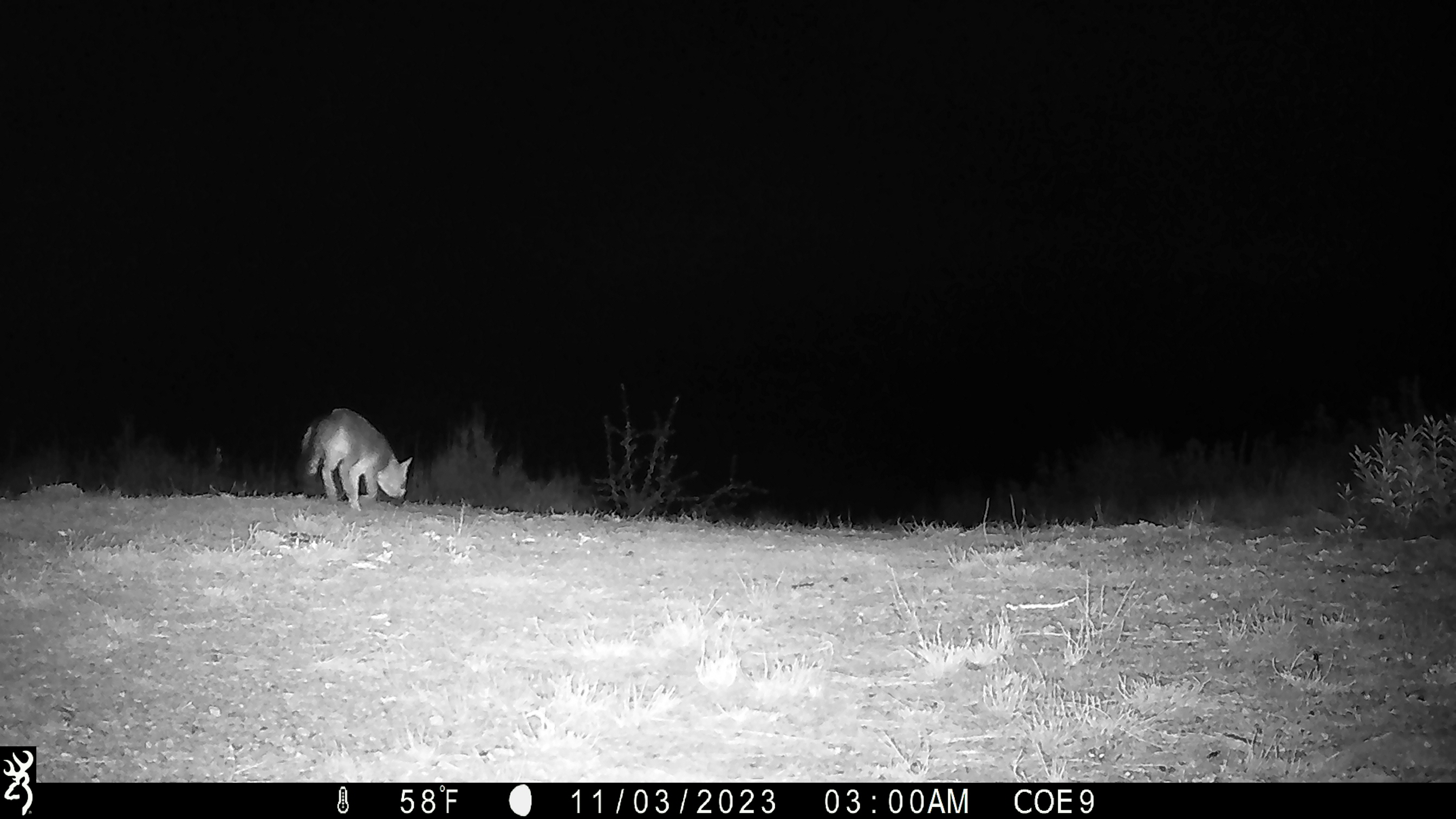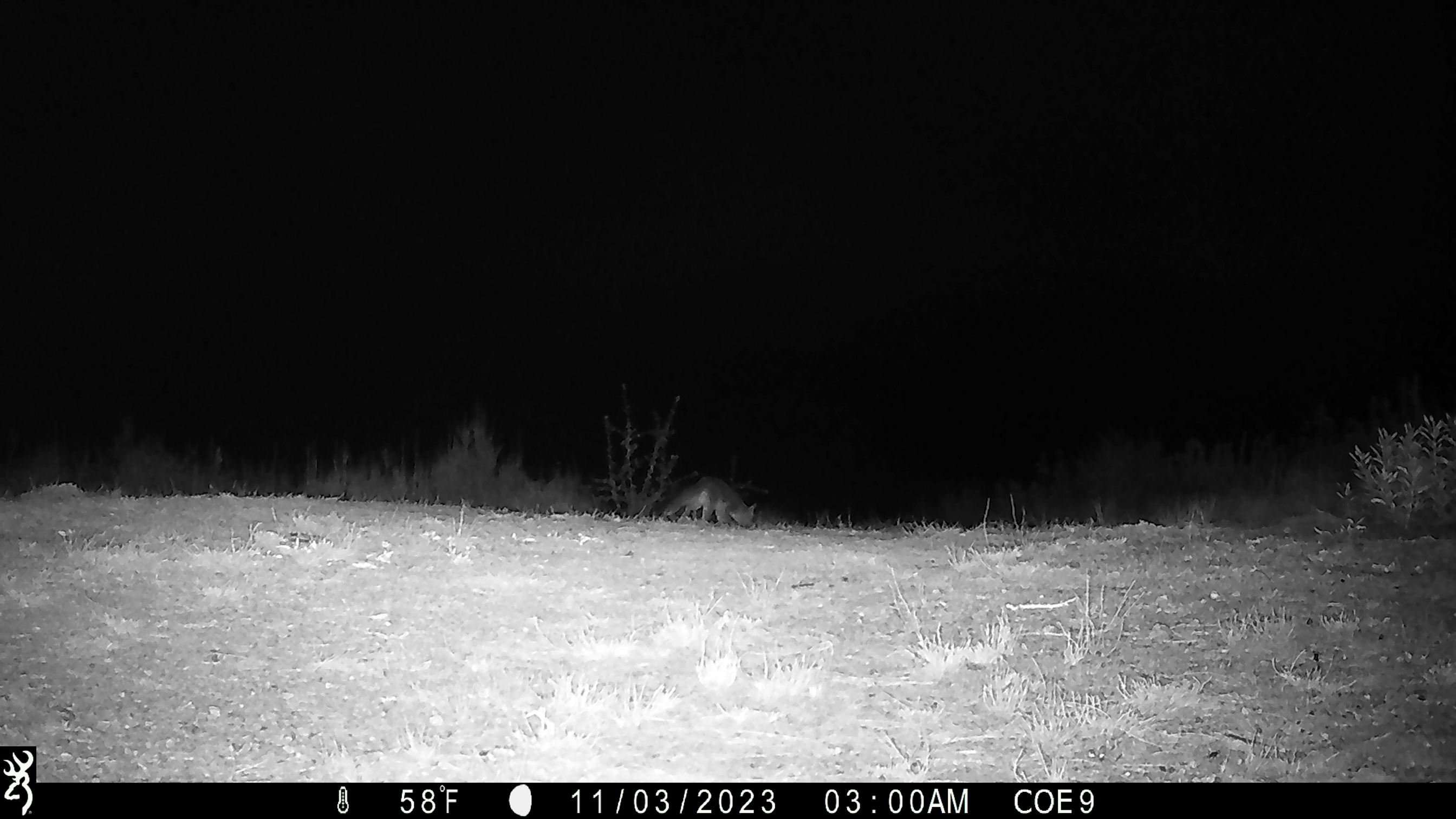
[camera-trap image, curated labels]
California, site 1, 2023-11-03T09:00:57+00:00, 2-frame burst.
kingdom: Animalia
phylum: Chordata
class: Mammalia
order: Carnivora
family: Canidae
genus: Urocyon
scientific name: Urocyon cinereoargenteus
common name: gray fox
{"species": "gray fox (Urocyon cinereoargenteus)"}